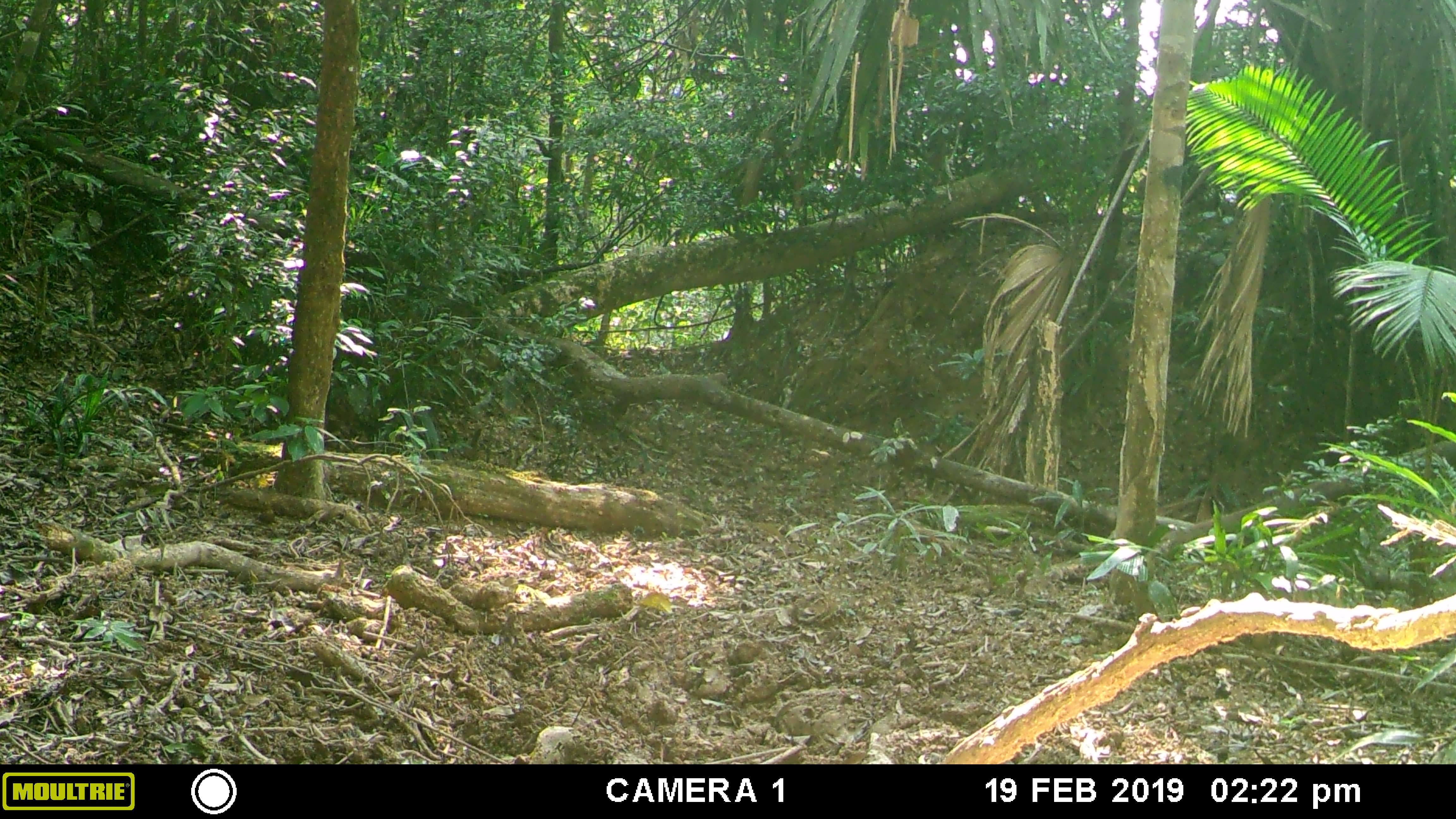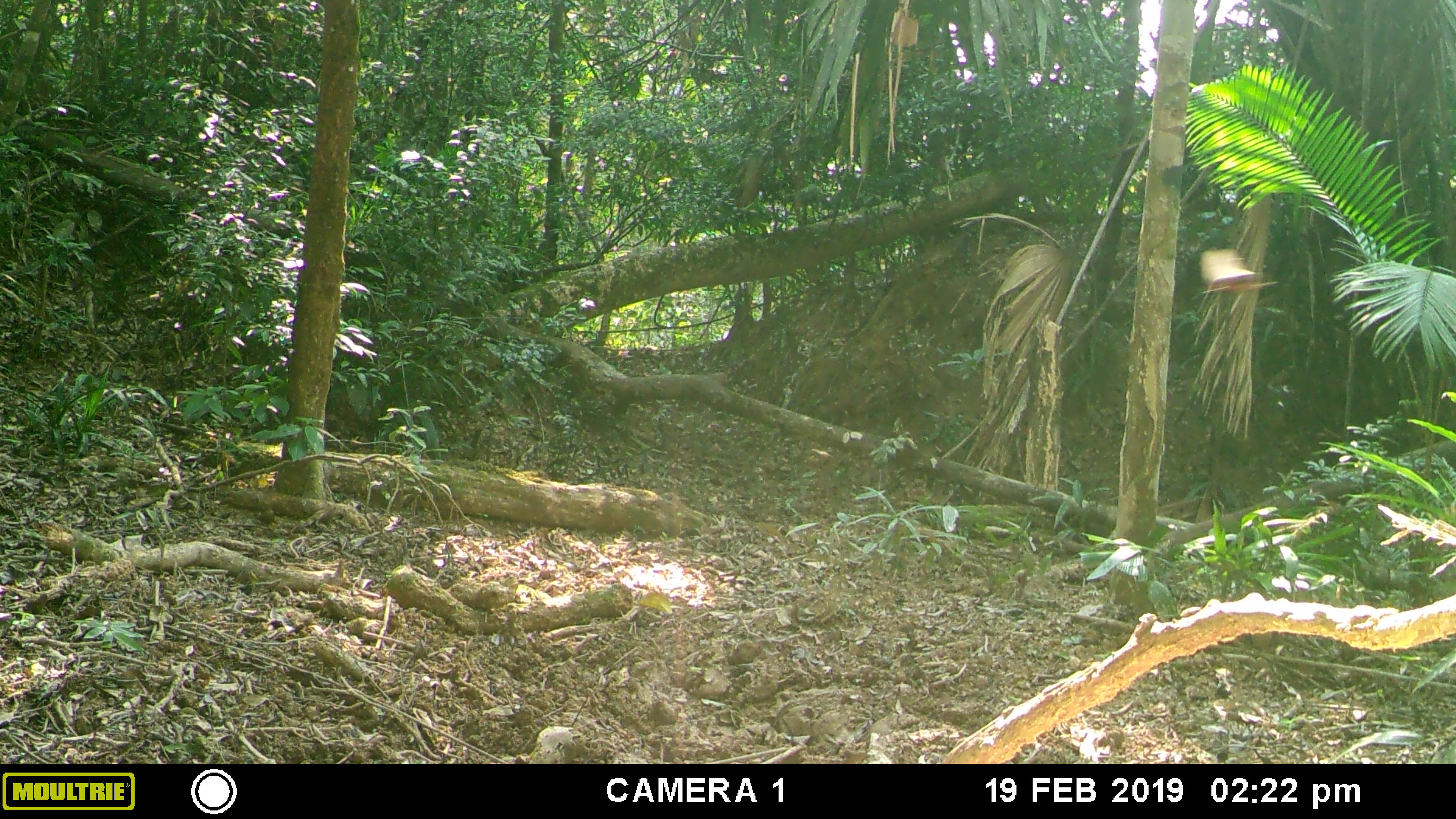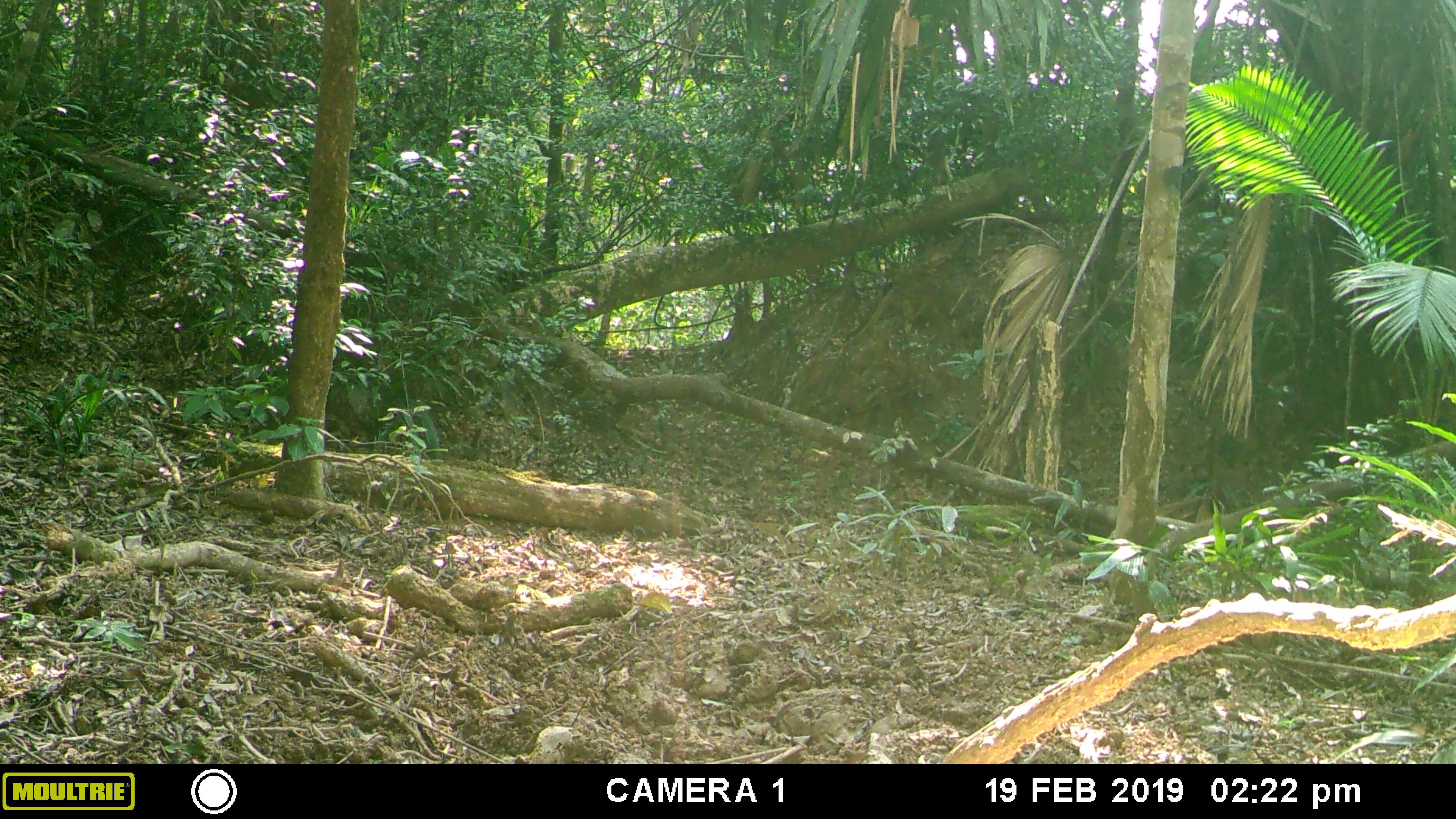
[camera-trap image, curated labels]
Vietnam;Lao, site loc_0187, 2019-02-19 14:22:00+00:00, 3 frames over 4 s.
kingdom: Animalia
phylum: Arthropoda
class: Insecta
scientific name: Insecta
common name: insect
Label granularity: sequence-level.